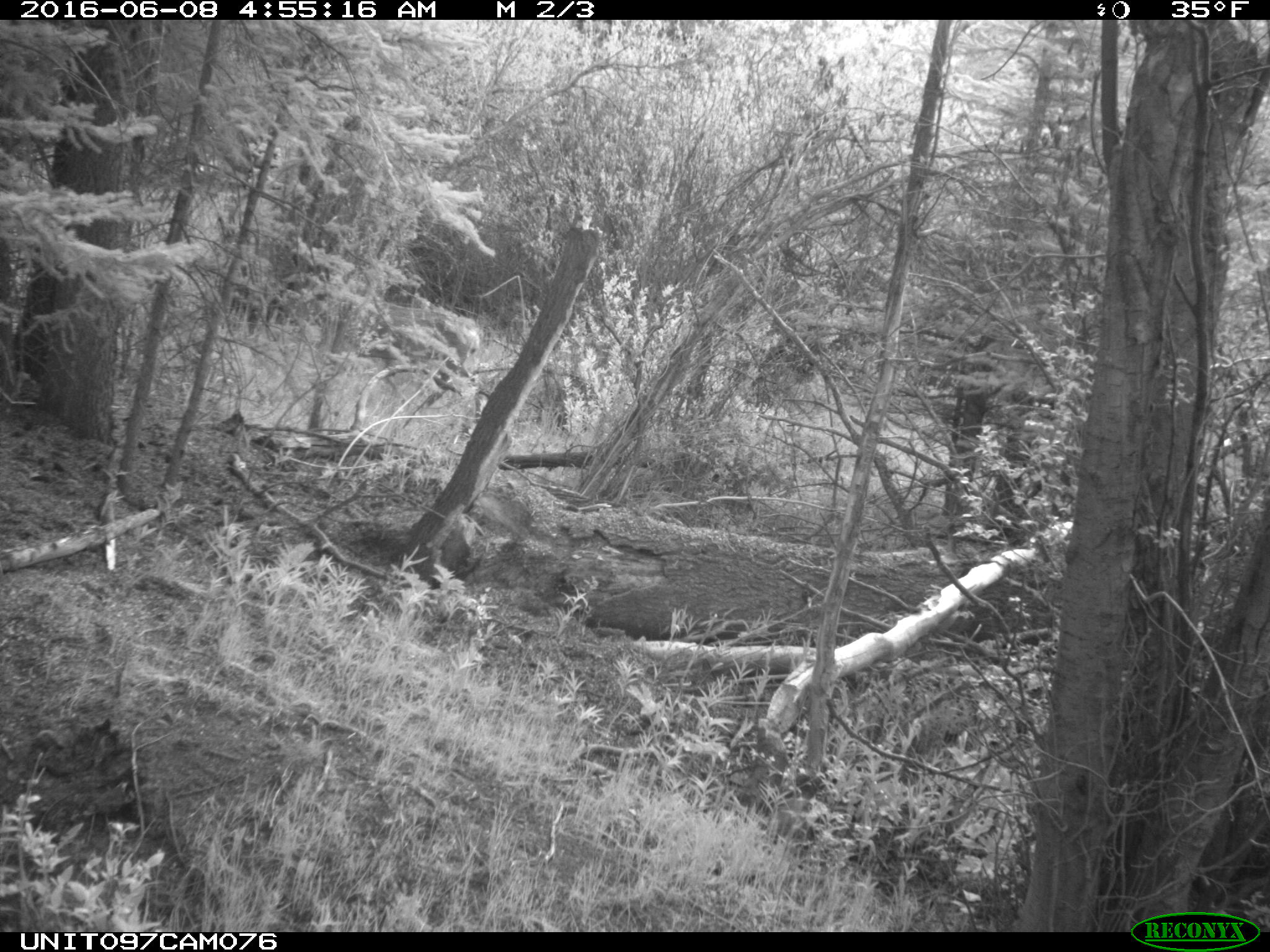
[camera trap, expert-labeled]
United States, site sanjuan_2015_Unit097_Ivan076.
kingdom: Animalia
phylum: Chordata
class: Mammalia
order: Artiodactyla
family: Cervidae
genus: Odocoileus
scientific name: Odocoileus hemionus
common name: mule deer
Odocoileus hemionus (mule deer).